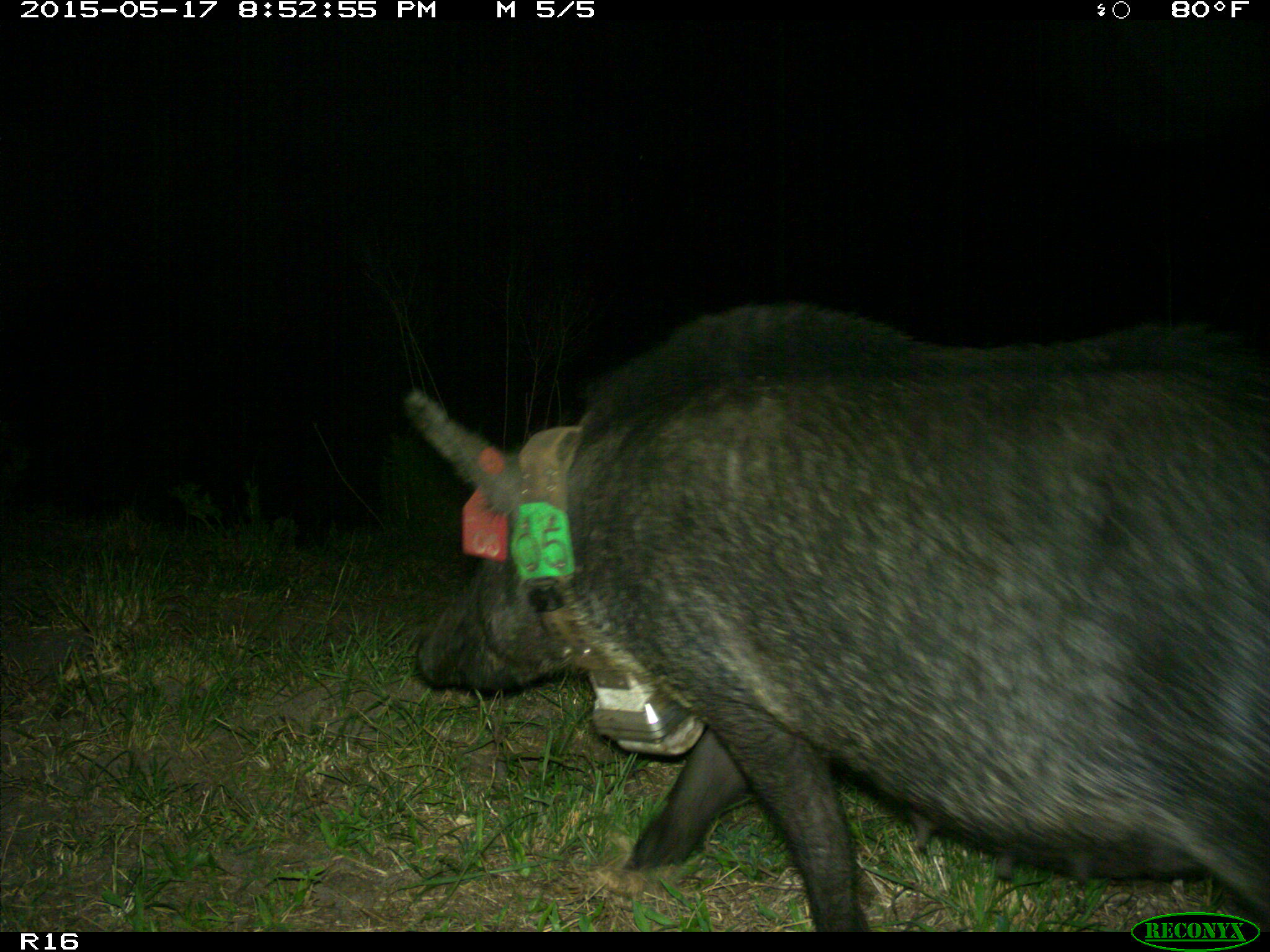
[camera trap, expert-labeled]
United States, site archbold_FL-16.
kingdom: Animalia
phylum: Chordata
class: Mammalia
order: Artiodactyla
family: Suidae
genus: Sus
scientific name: Sus scrofa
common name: wild boar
Sus scrofa (wild boar).